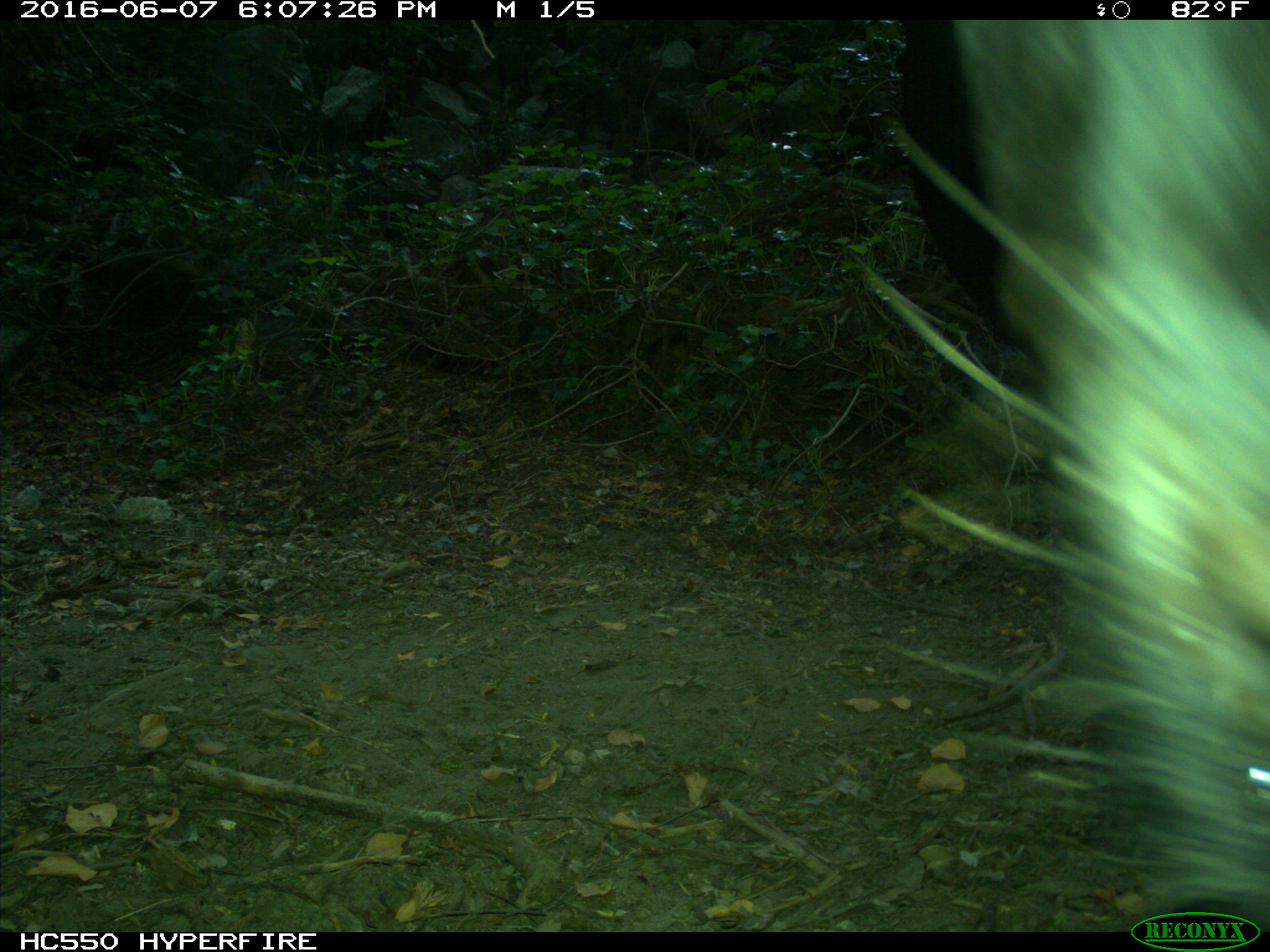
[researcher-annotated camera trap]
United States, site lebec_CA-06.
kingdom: Animalia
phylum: Chordata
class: Mammalia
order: Artiodactyla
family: Bovidae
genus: Bos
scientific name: Bos taurus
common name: domestic cow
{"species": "Bos taurus (domestic cow)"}